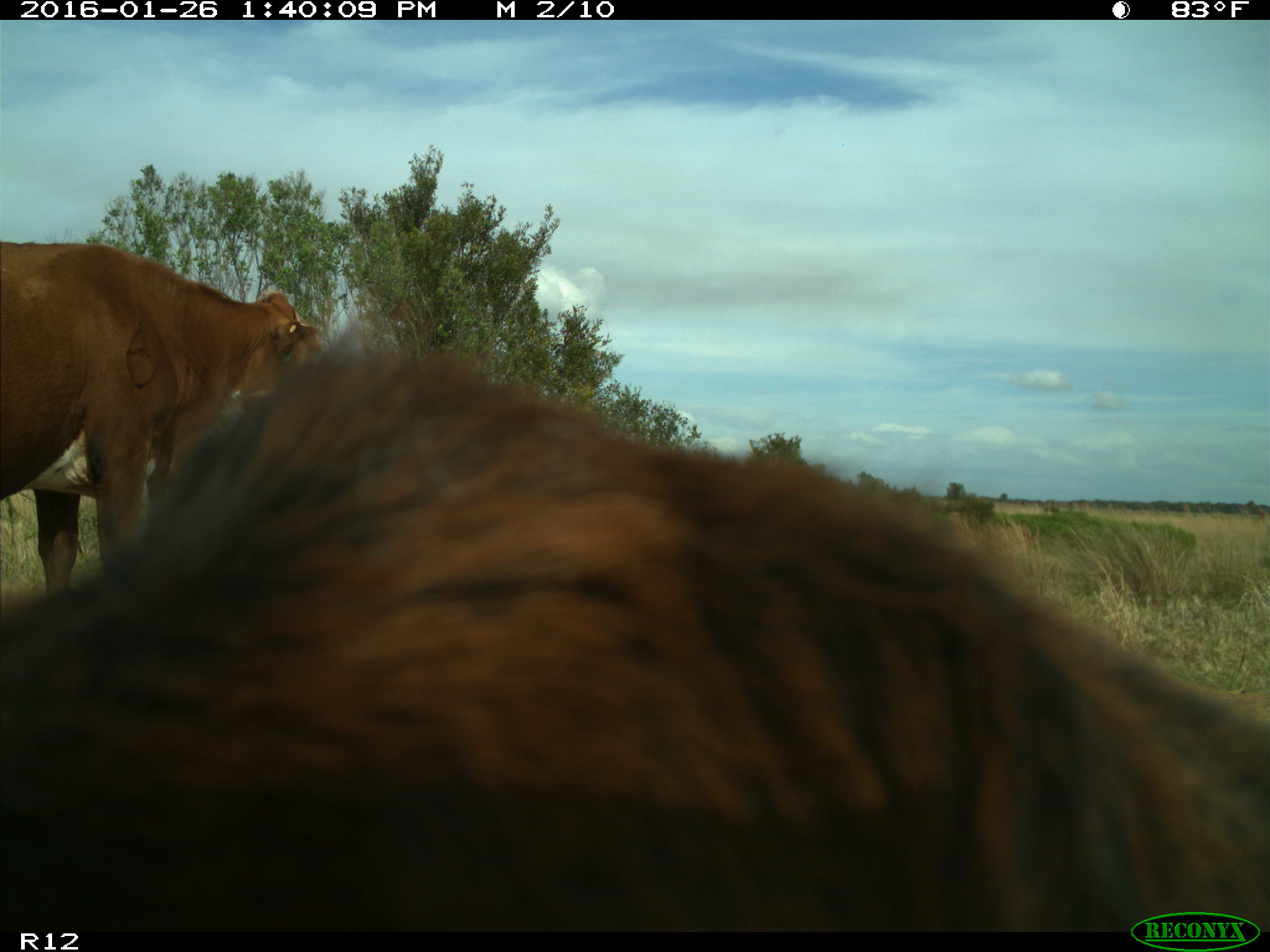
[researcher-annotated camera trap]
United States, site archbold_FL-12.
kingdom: Animalia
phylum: Chordata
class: Mammalia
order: Artiodactyla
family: Bovidae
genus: Bos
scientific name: Bos taurus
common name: domestic cow